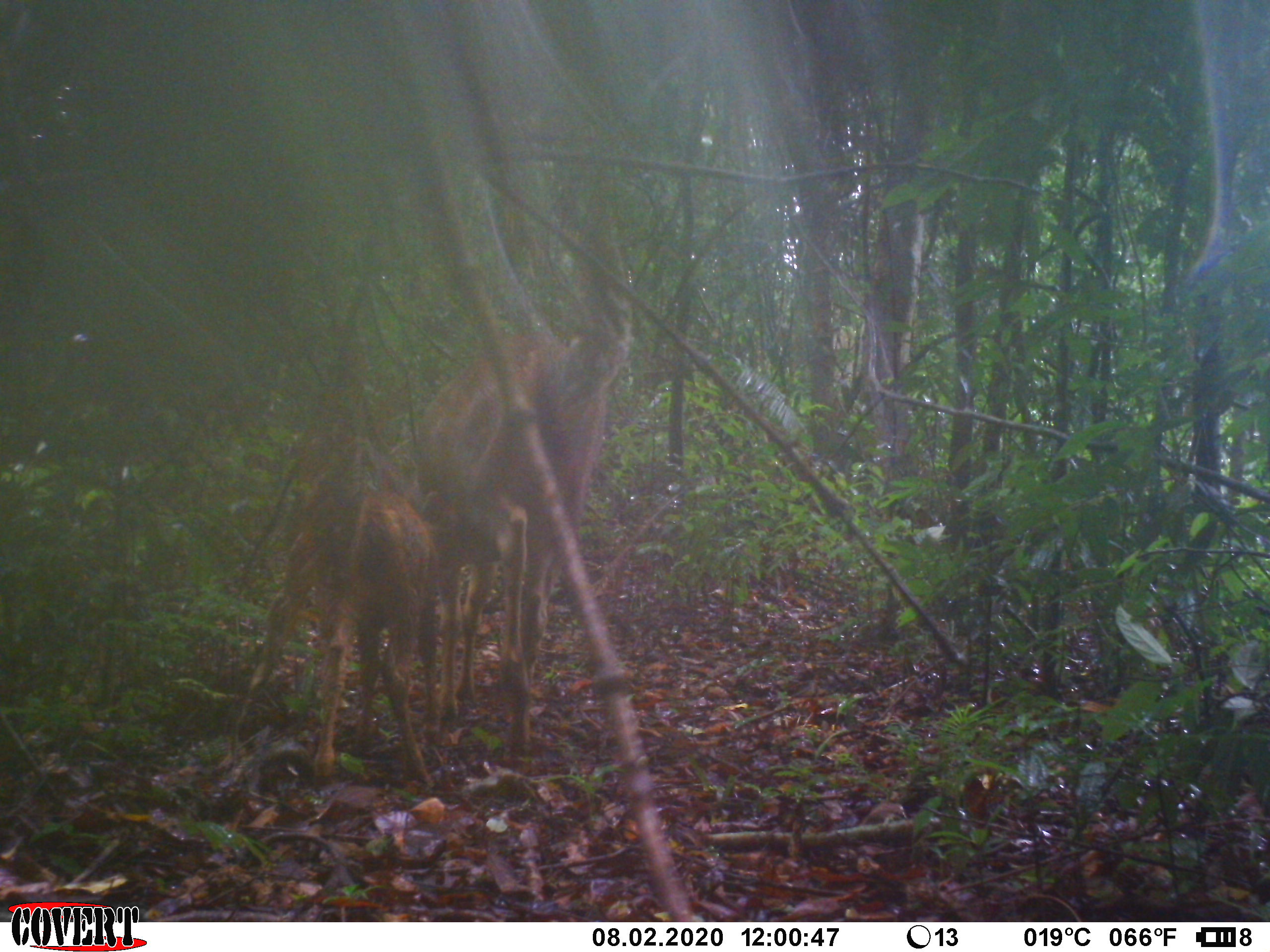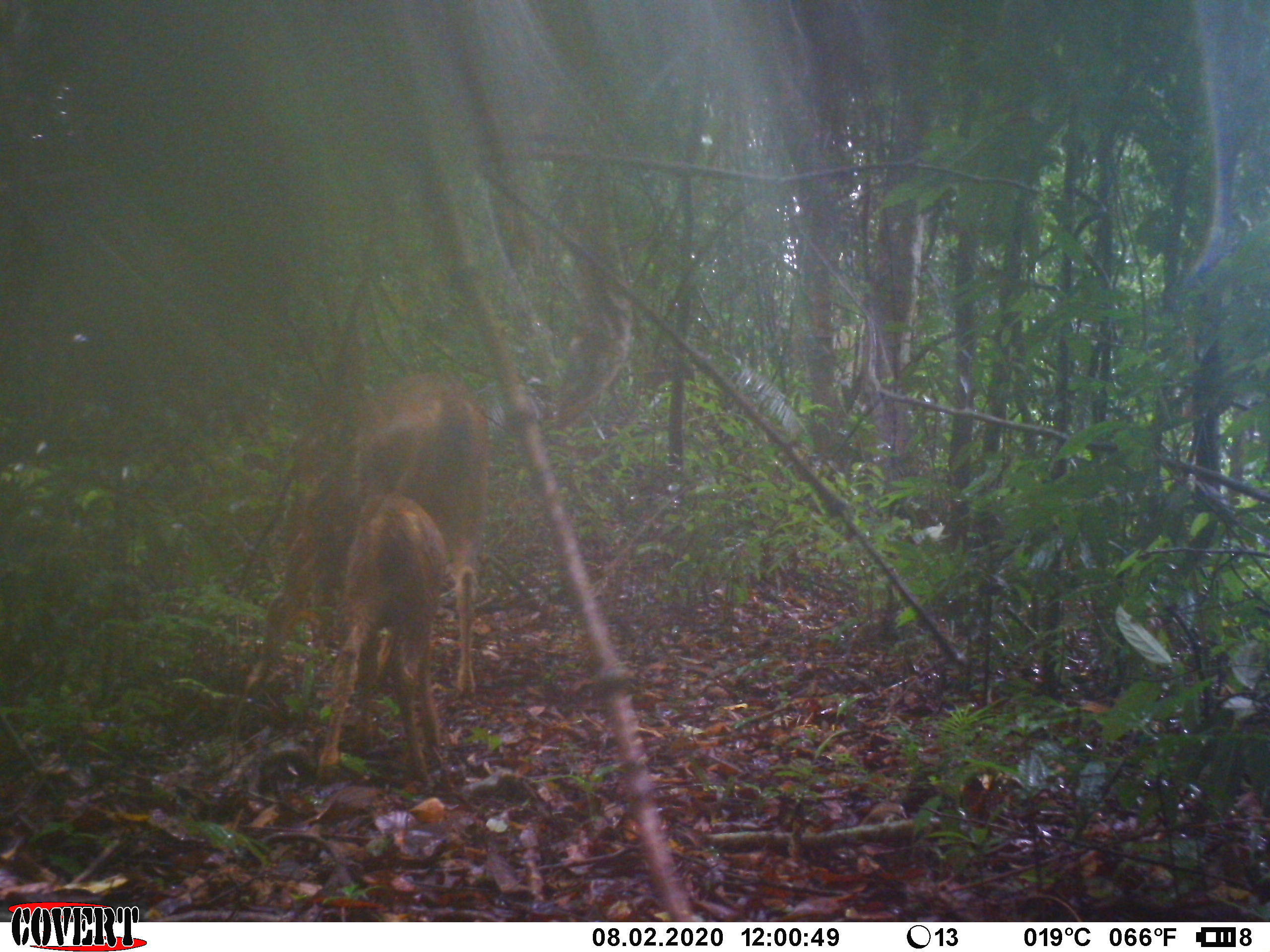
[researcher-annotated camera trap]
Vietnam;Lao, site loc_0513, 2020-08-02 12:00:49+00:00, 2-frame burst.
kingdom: Animalia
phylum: Chordata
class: Mammalia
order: Artiodactyla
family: Cervidae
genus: Rusa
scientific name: Rusa unicolor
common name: sambar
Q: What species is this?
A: Sambar (Rusa unicolor).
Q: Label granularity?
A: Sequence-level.